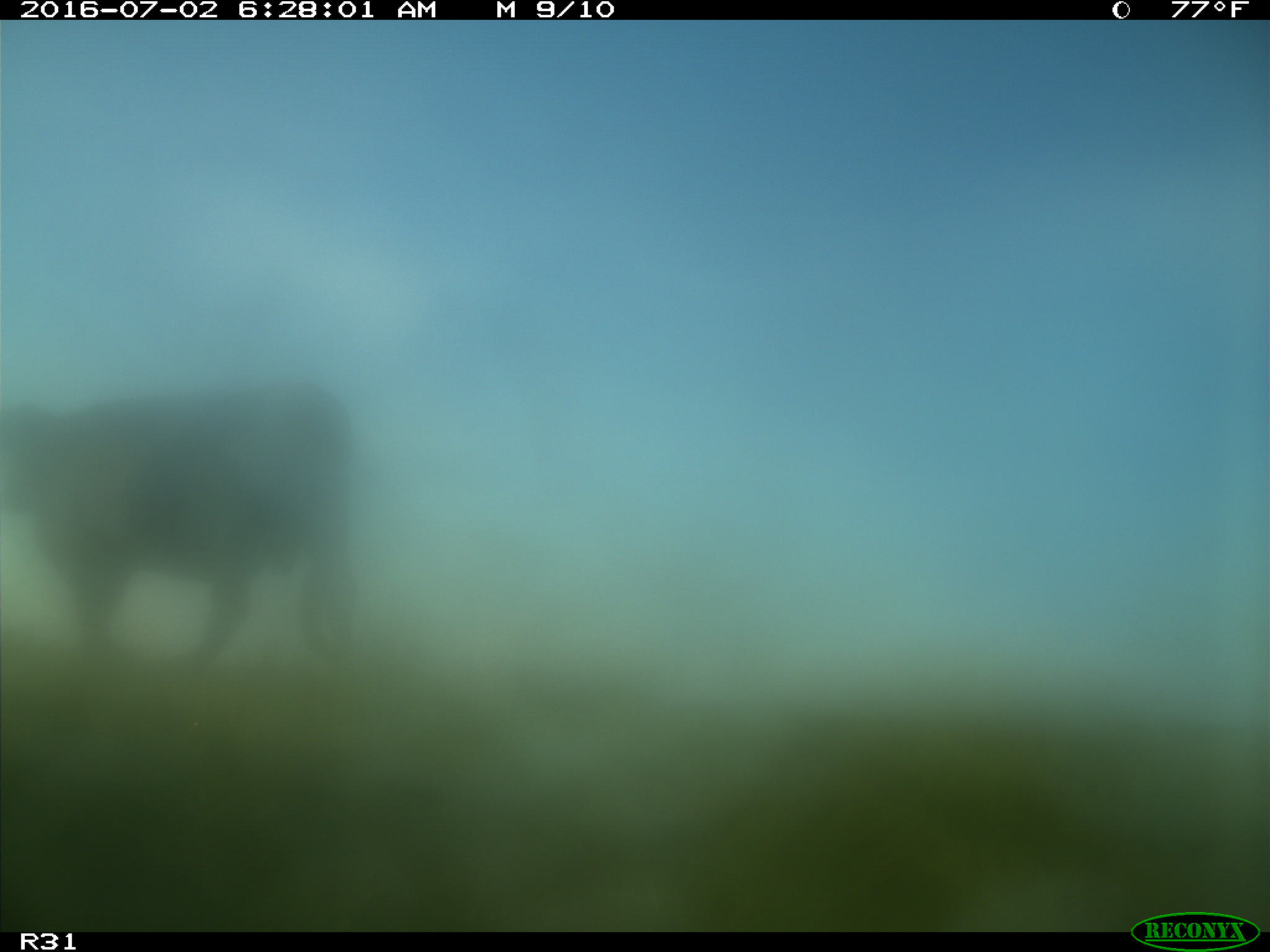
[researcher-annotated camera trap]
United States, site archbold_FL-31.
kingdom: Animalia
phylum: Chordata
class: Mammalia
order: Artiodactyla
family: Bovidae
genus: Bos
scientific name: Bos taurus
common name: domestic cow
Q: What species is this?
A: Bos taurus (domestic cow).